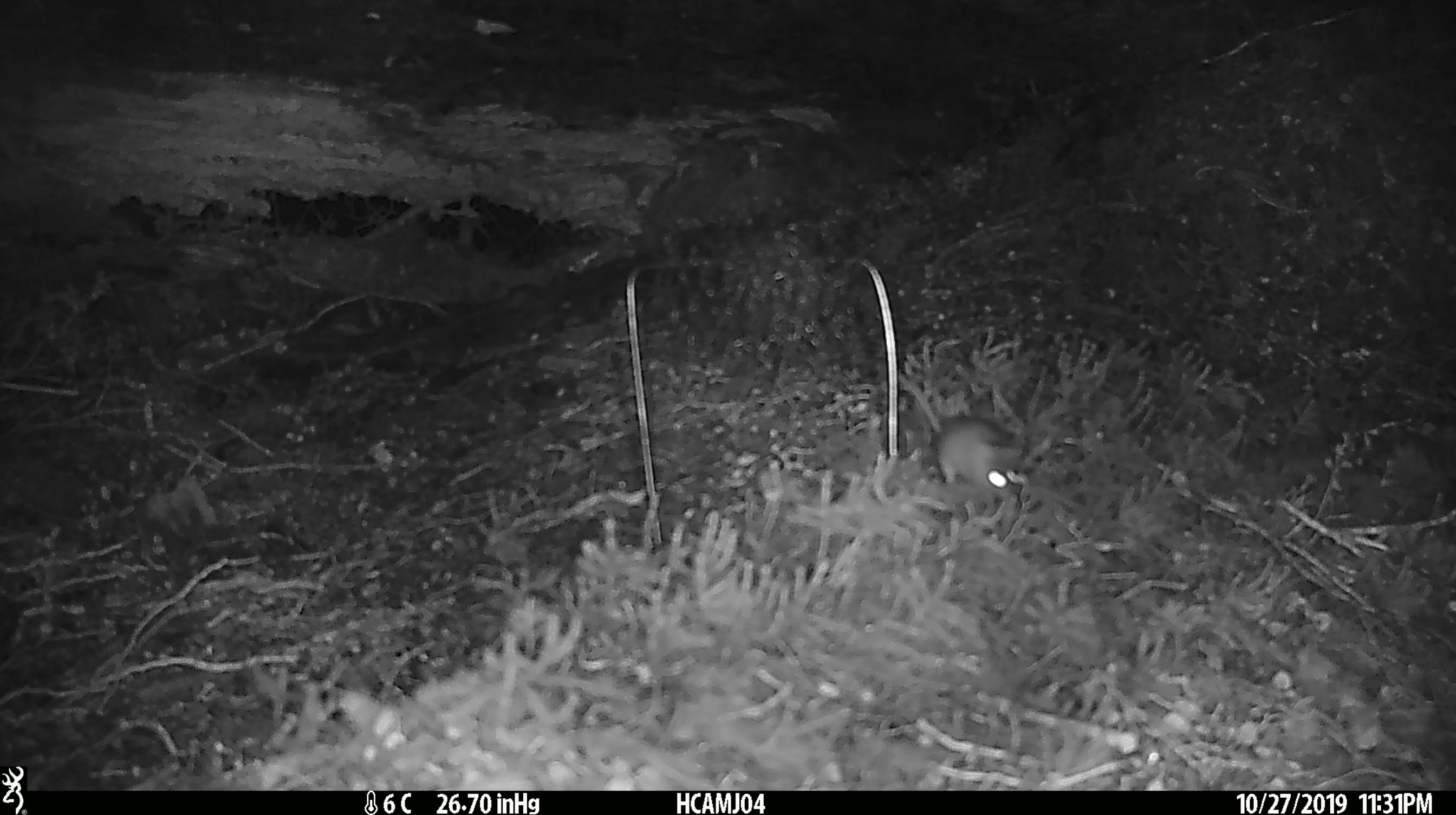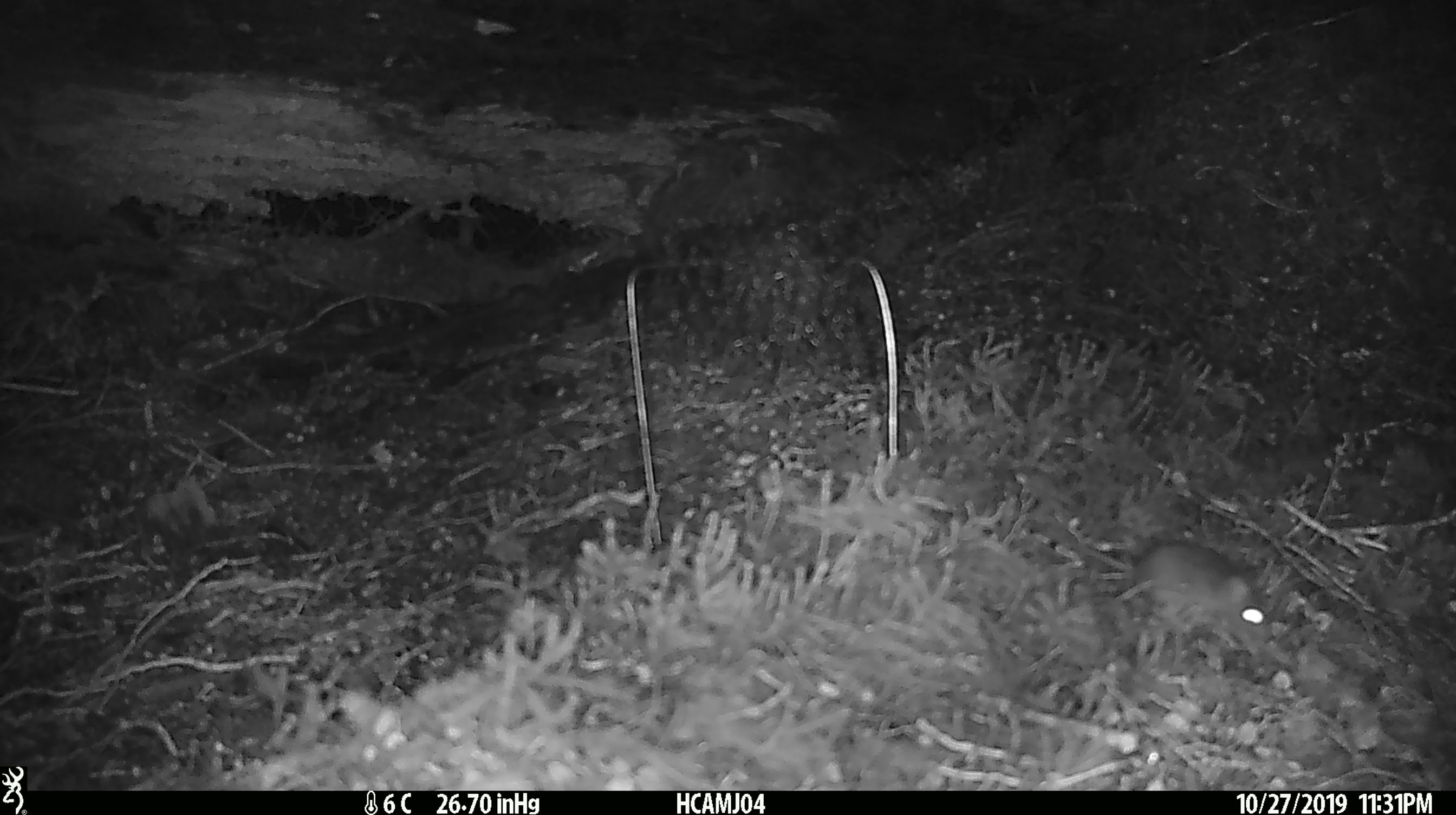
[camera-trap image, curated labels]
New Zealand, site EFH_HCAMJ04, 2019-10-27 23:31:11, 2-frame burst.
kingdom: Animalia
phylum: Chordata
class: Mammalia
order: Rodentia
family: Muridae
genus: Mus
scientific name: Mus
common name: mouse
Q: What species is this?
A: Mouse (Mus).